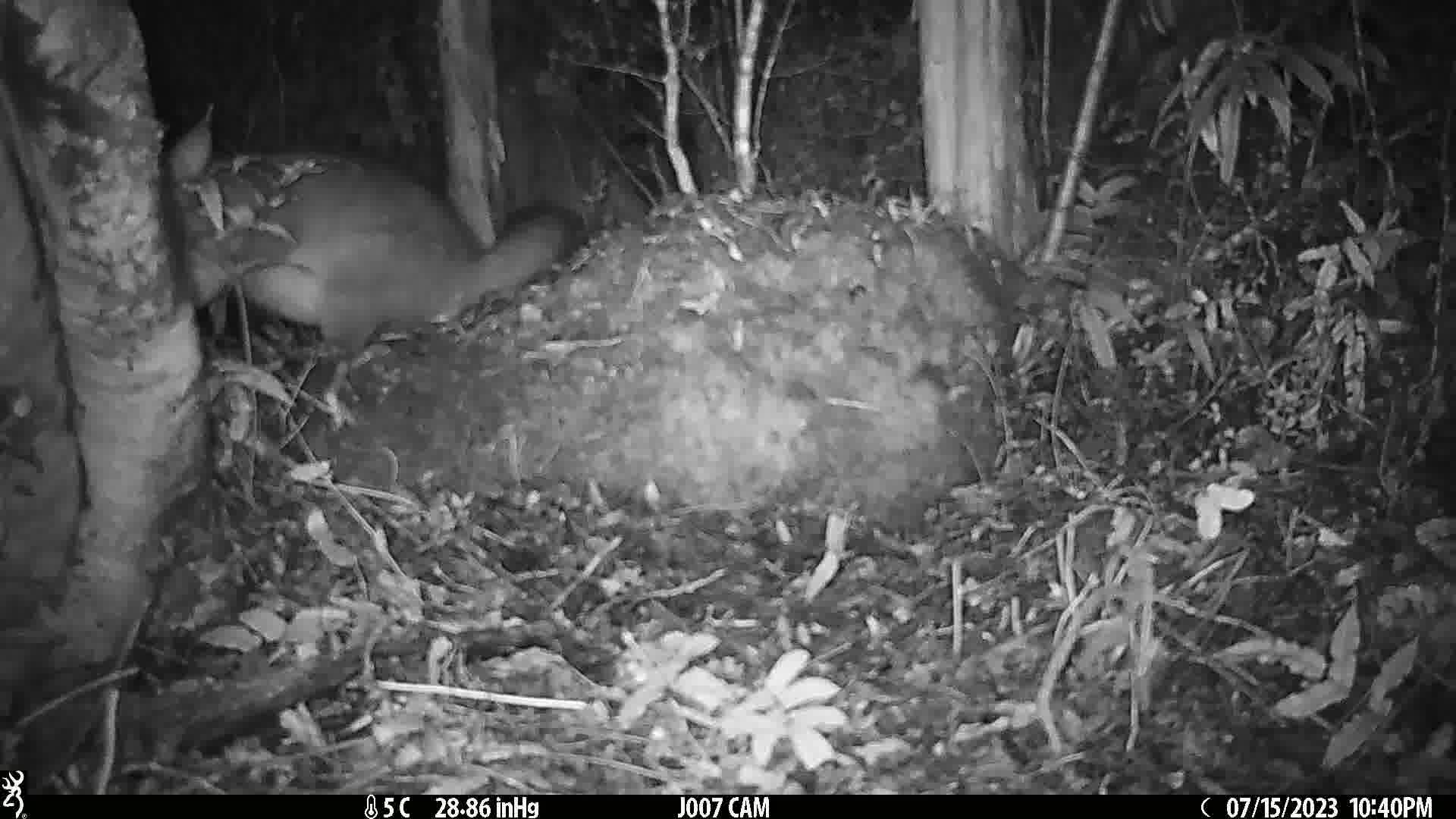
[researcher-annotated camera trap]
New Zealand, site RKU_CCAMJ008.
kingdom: Animalia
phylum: Chordata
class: Mammalia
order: Diprotodontia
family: Phalangeridae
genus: Trichosurus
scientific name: Trichosurus vulpecula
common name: common brushtail possum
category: possum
Possum (common brushtail possum) (Trichosurus vulpecula).